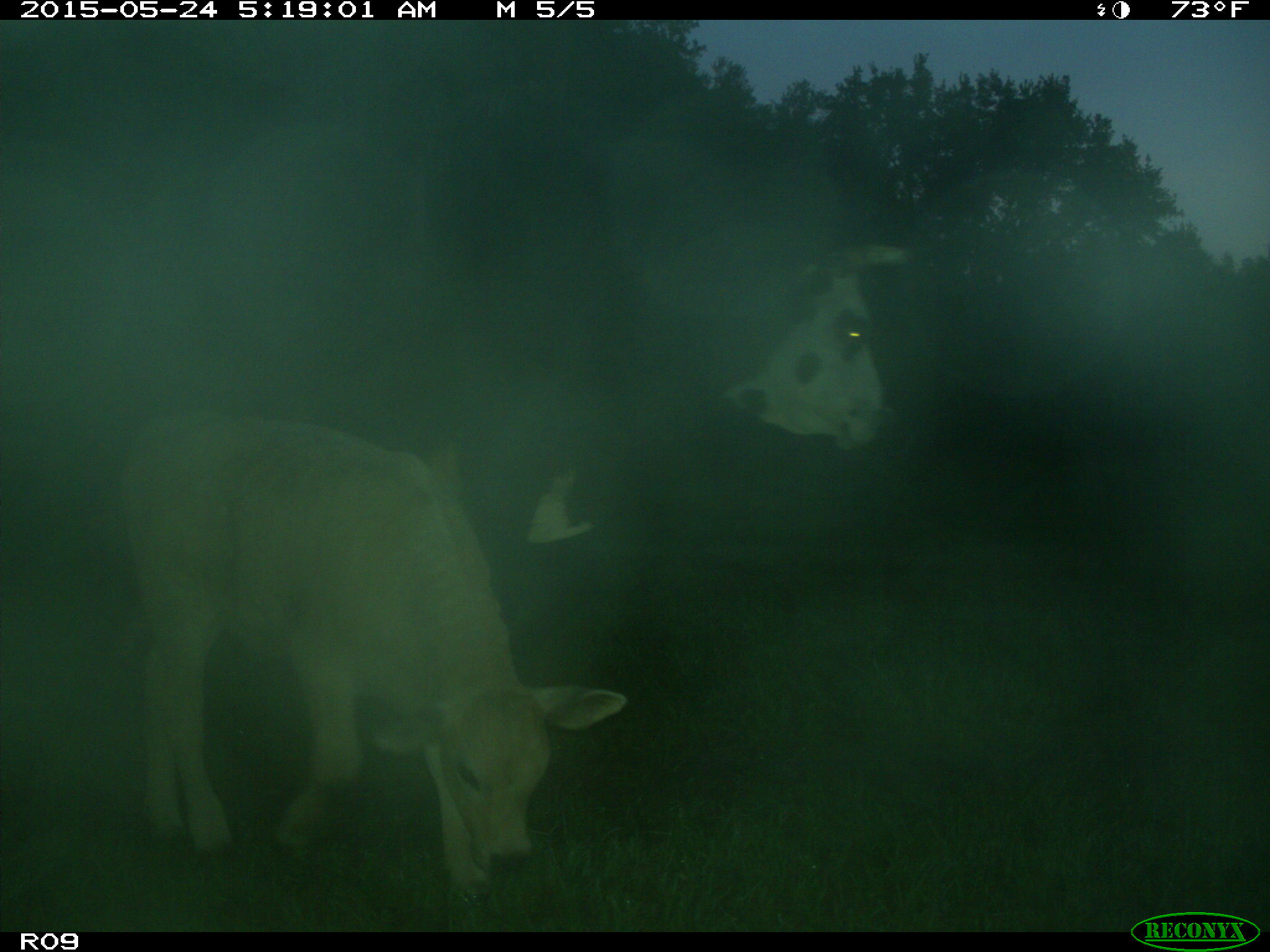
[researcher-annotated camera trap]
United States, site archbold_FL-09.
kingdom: Animalia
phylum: Chordata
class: Mammalia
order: Artiodactyla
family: Bovidae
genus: Bos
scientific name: Bos taurus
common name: domestic cow